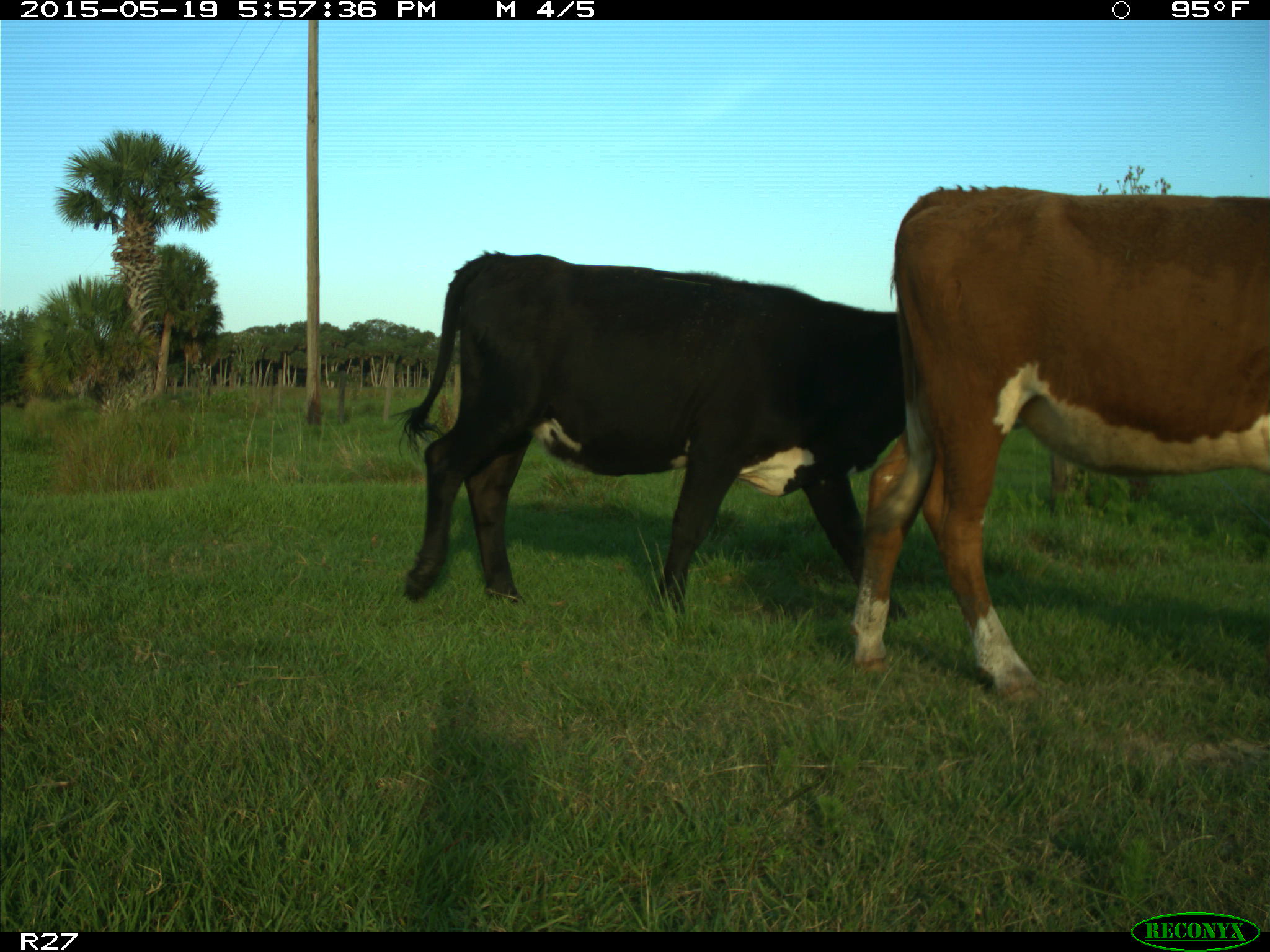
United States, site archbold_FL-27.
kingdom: Animalia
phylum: Chordata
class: Mammalia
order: Artiodactyla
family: Bovidae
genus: Bos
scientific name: Bos taurus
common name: domestic cow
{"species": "Bos taurus (domestic cow)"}